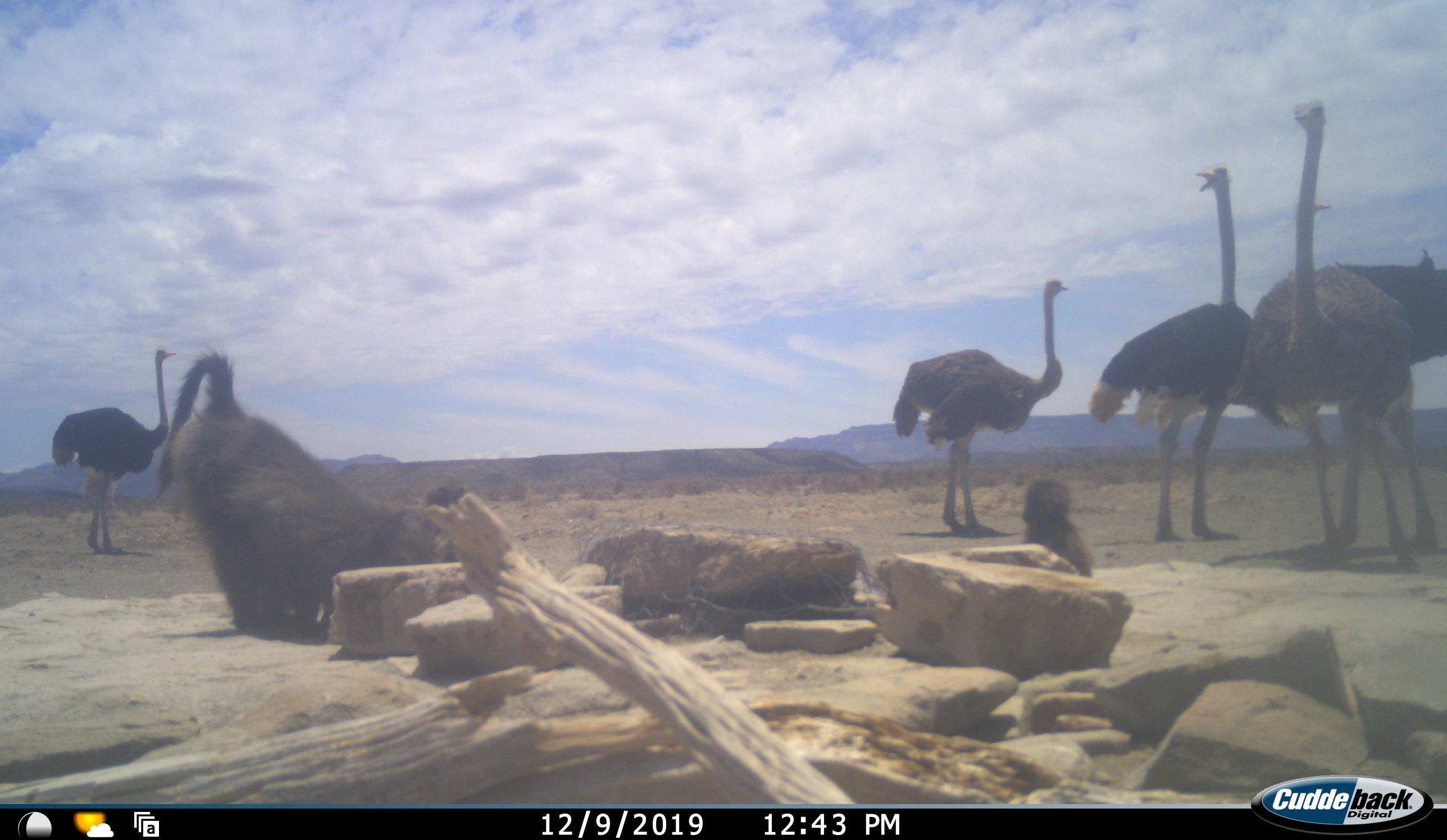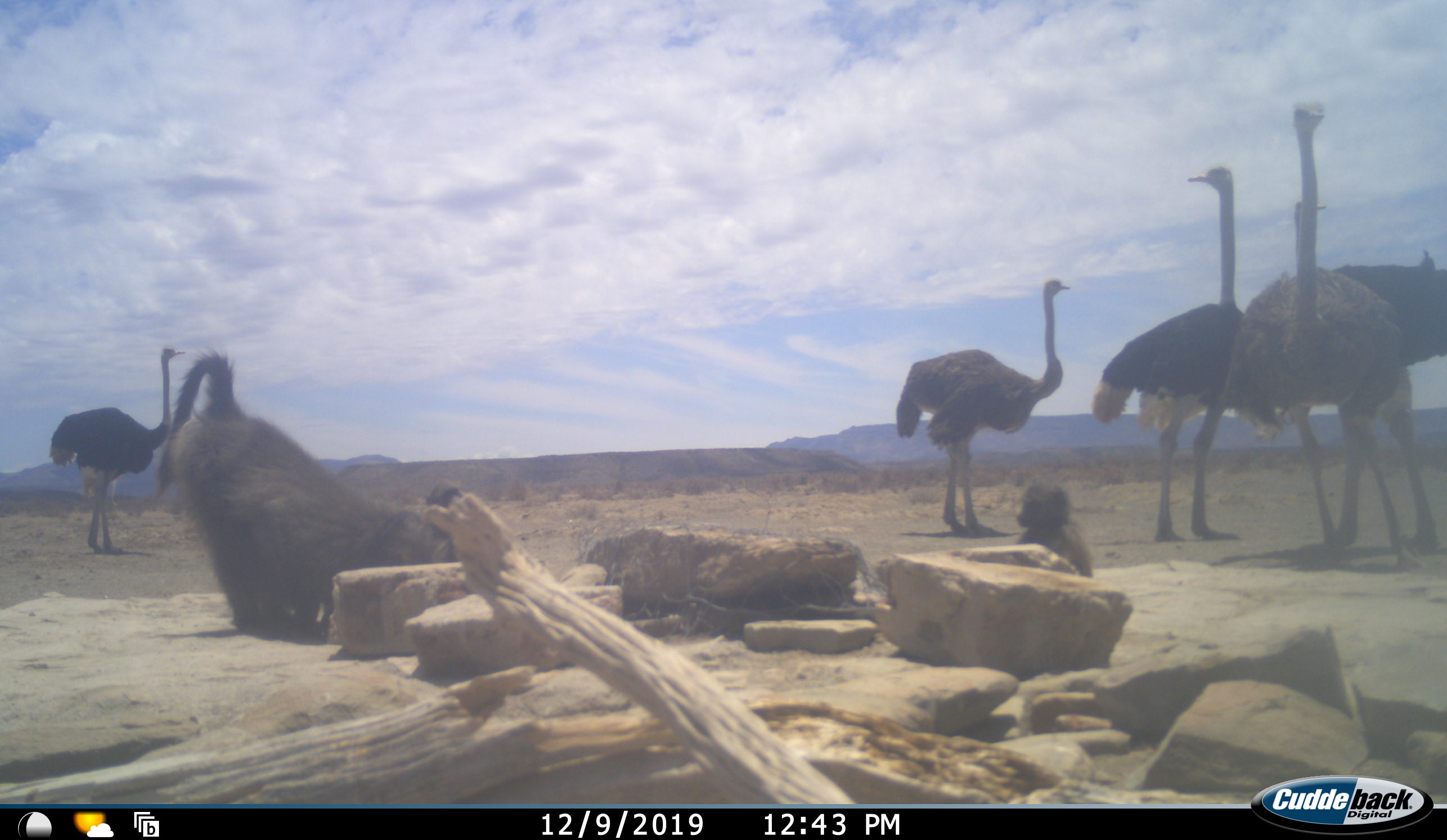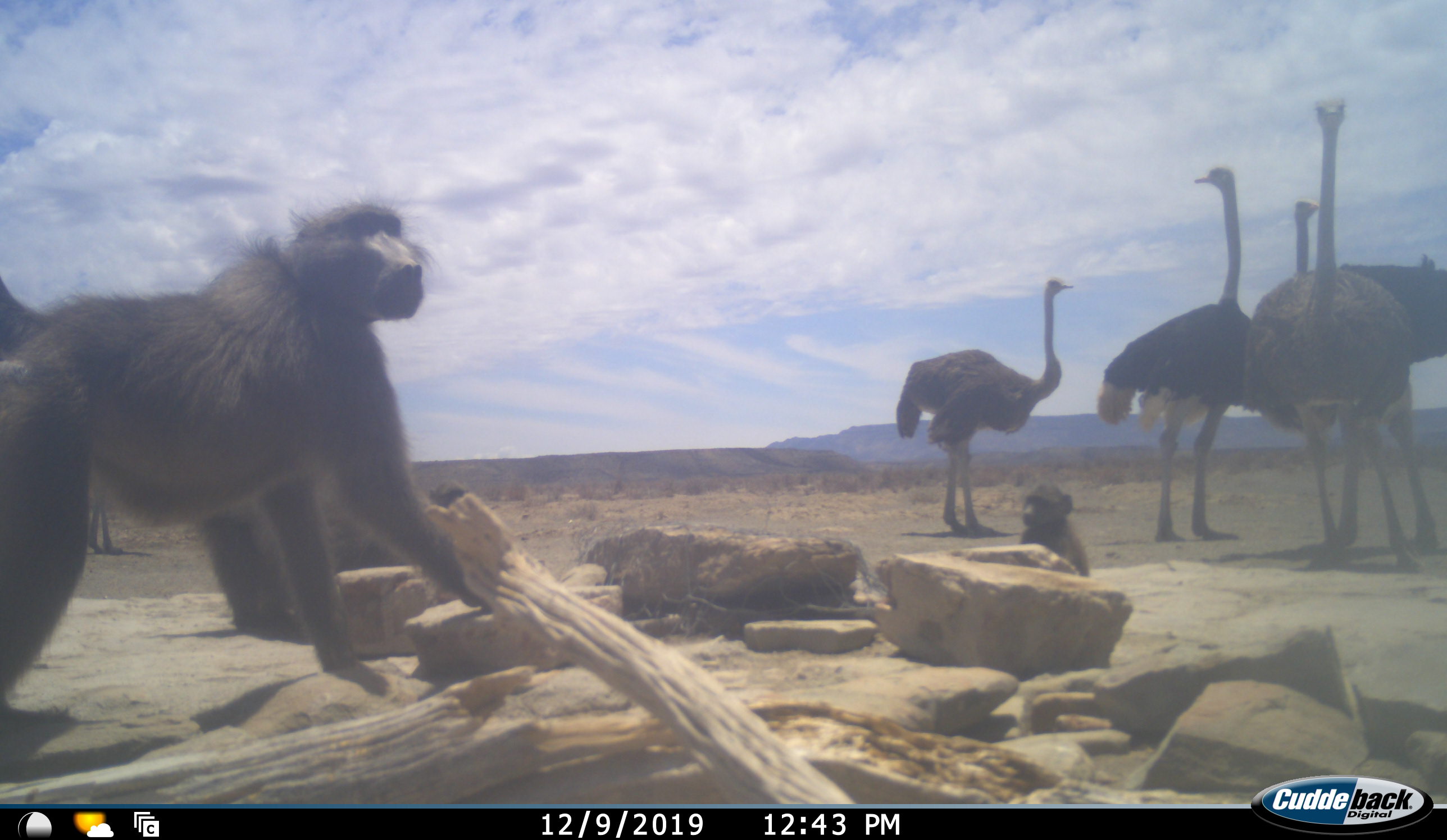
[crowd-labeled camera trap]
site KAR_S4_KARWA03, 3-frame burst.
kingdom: Animalia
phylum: Chordata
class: Mammalia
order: Primates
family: Cercopithecidae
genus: Papio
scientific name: Papio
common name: baboon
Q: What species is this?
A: Baboon (Papio).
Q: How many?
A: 3.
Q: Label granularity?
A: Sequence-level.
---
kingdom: Animalia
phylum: Chordata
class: Aves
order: Struthioniformes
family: Struthionidae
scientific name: Struthionidae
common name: ostrich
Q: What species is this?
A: Ostrich (Struthionidae).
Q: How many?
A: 5.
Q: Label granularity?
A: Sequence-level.